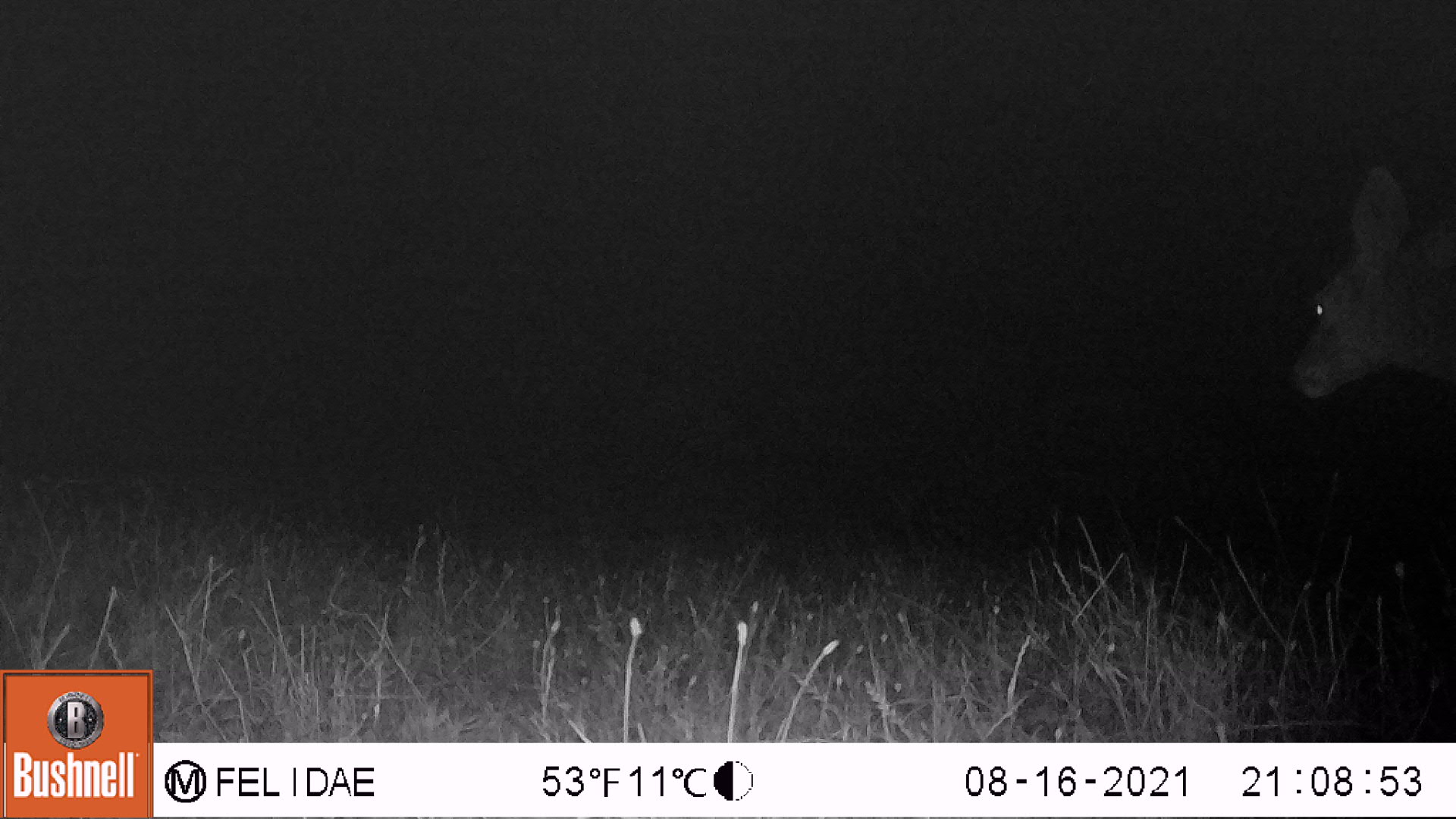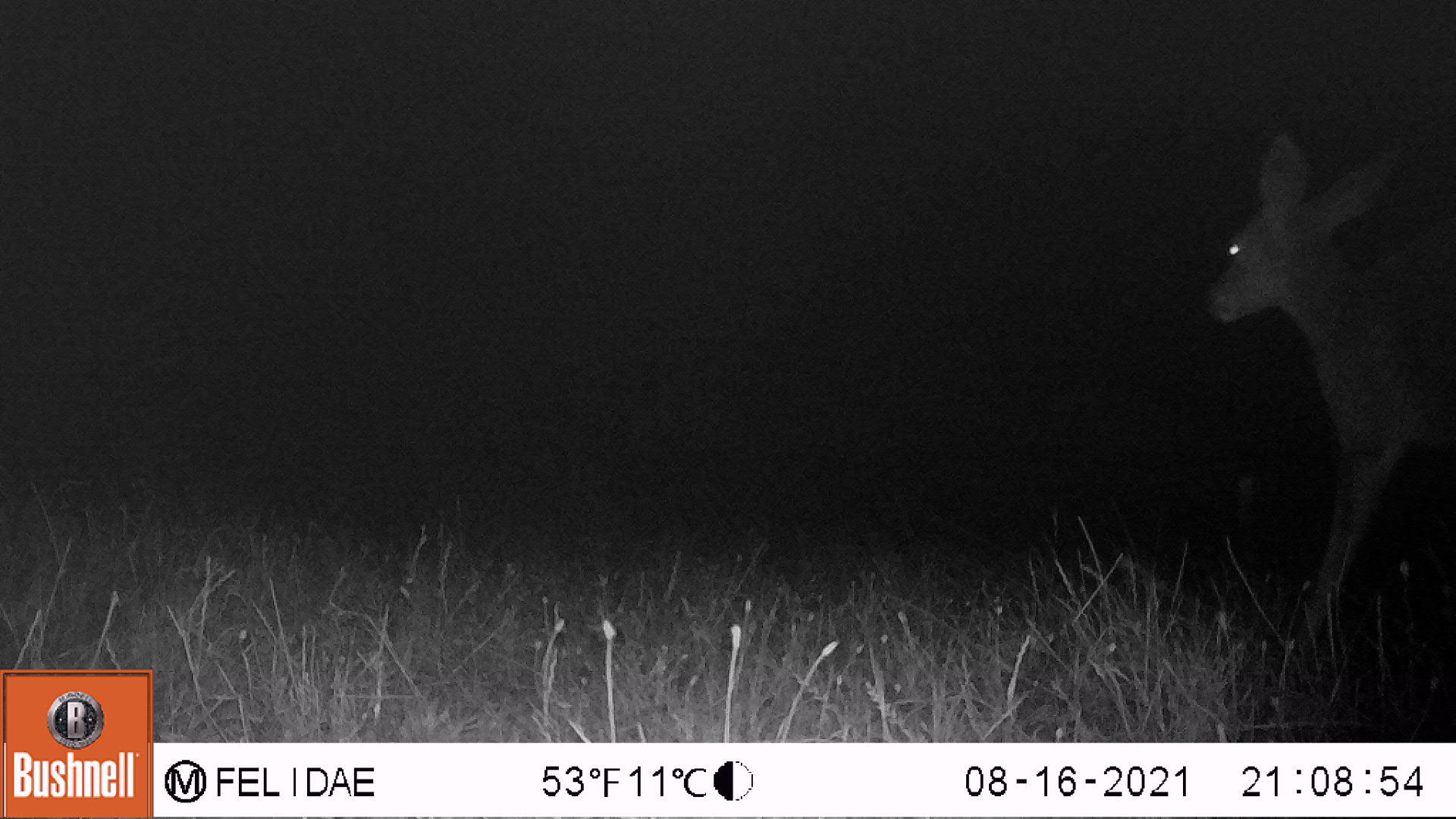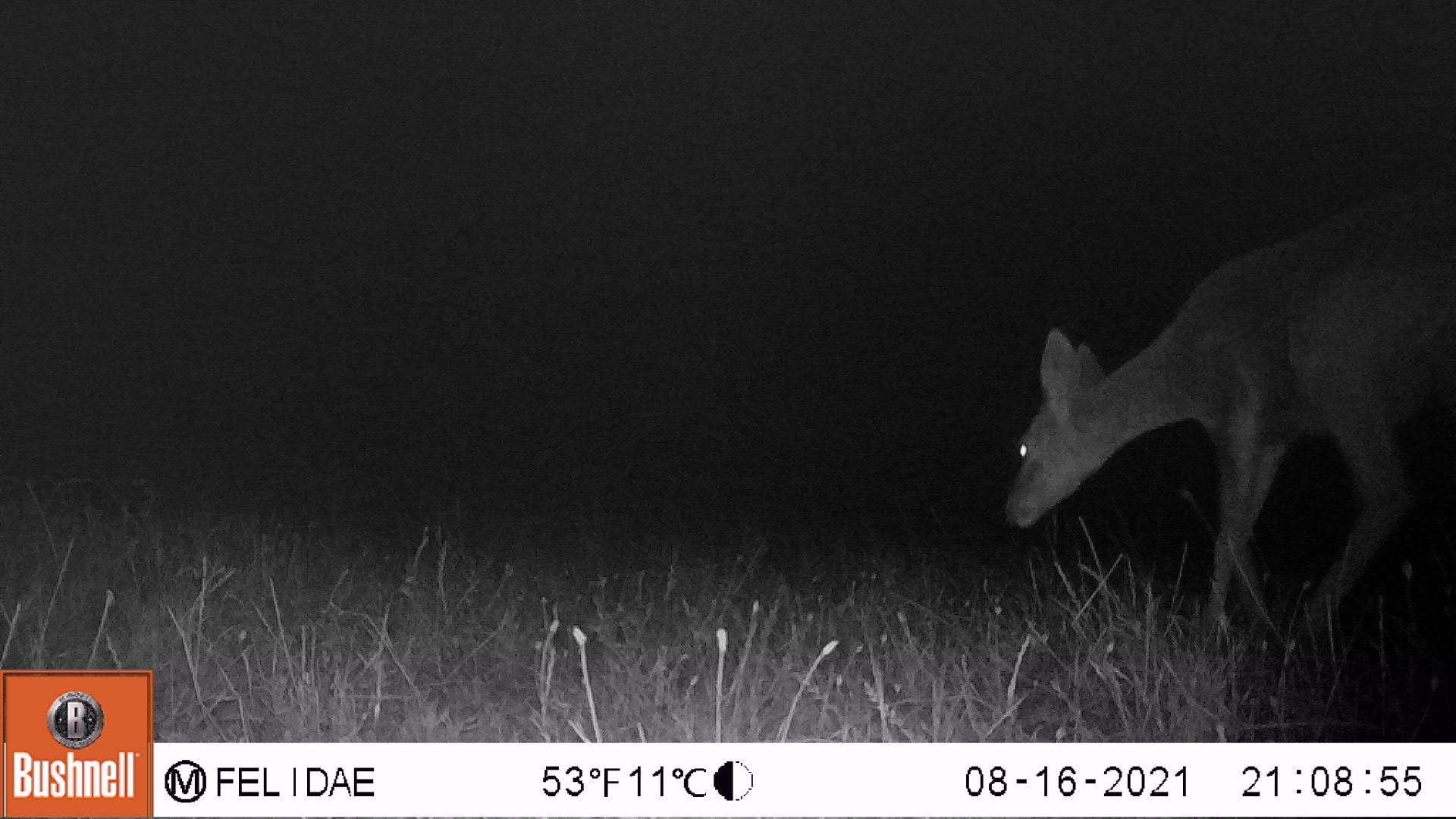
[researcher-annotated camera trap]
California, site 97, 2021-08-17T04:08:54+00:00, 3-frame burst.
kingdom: Animalia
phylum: Chordata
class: Mammalia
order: Artiodactyla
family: Cervidae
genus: Odocoileus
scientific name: Odocoileus hemionus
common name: mule deer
Mule deer (Odocoileus hemionus).